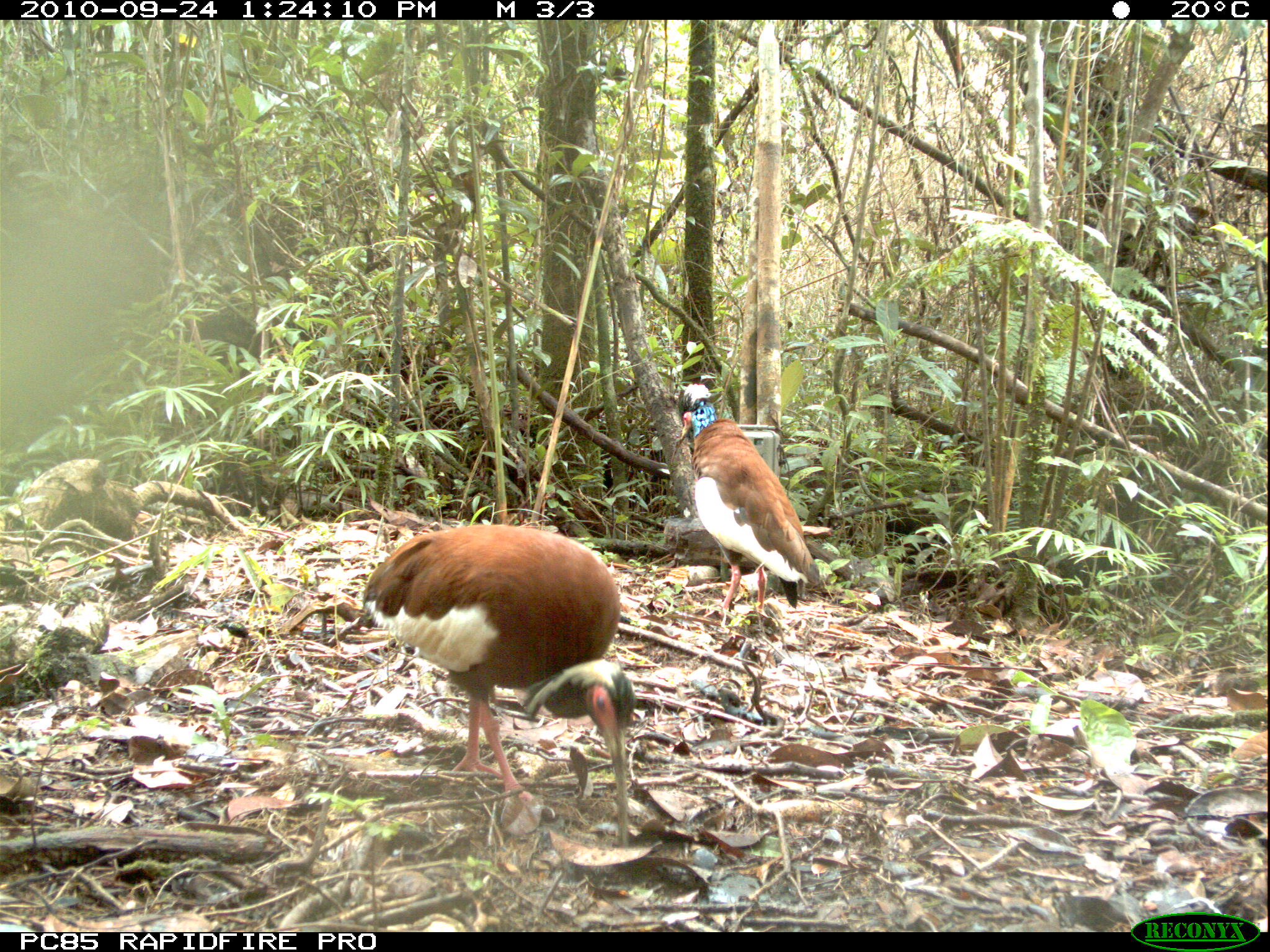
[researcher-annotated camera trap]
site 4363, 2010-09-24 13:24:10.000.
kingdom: Animalia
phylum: Chordata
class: Aves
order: Pelecaniformes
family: Threskiornithidae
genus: Lophotibis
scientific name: Lophotibis cristata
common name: madagascar ibis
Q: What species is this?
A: Lophotibis cristata (madagascar ibis).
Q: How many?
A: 1.